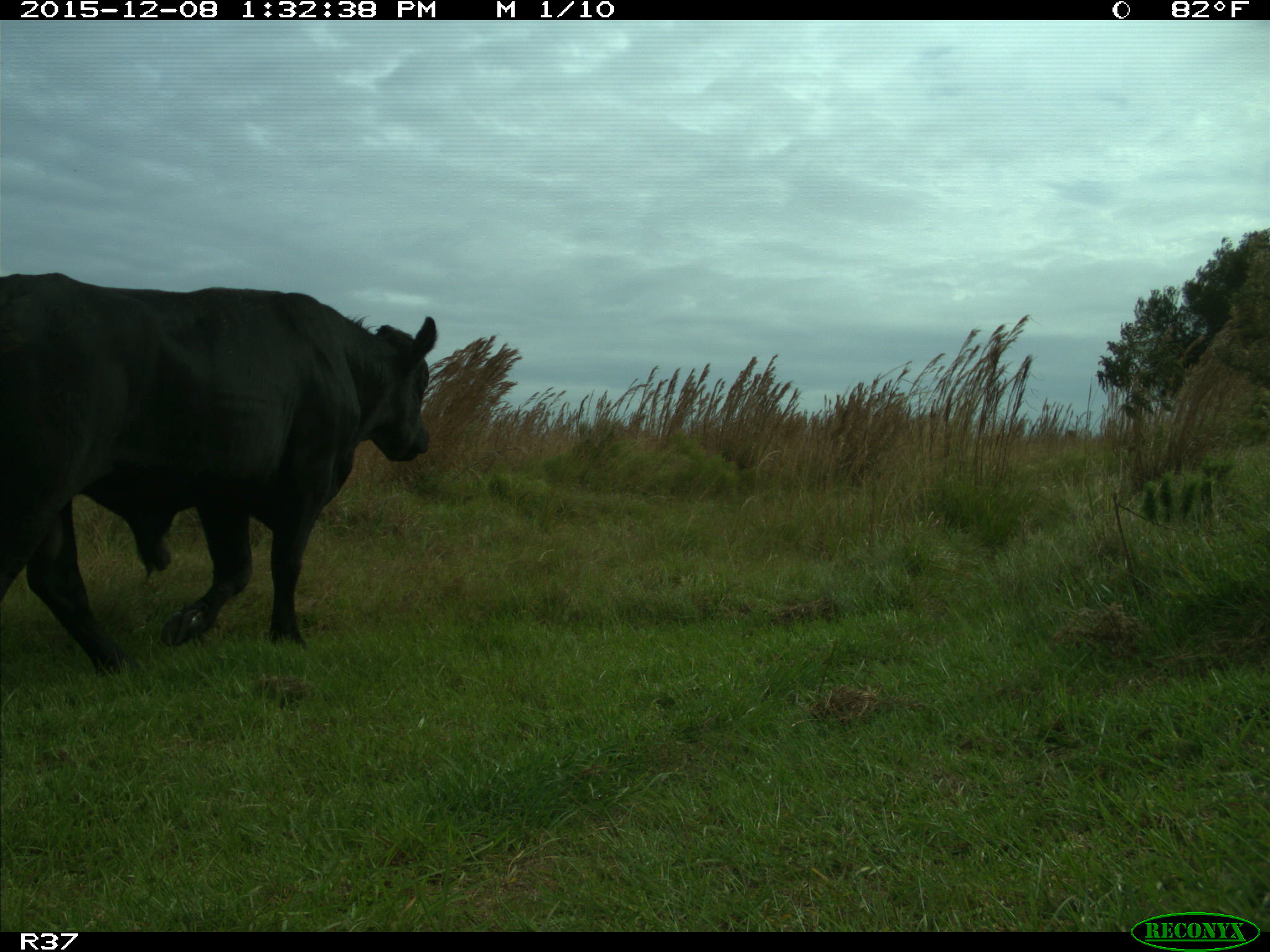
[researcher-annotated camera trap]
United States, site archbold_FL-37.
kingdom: Animalia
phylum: Chordata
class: Mammalia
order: Artiodactyla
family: Bovidae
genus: Bos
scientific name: Bos taurus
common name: domestic cow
Bos taurus (domestic cow).